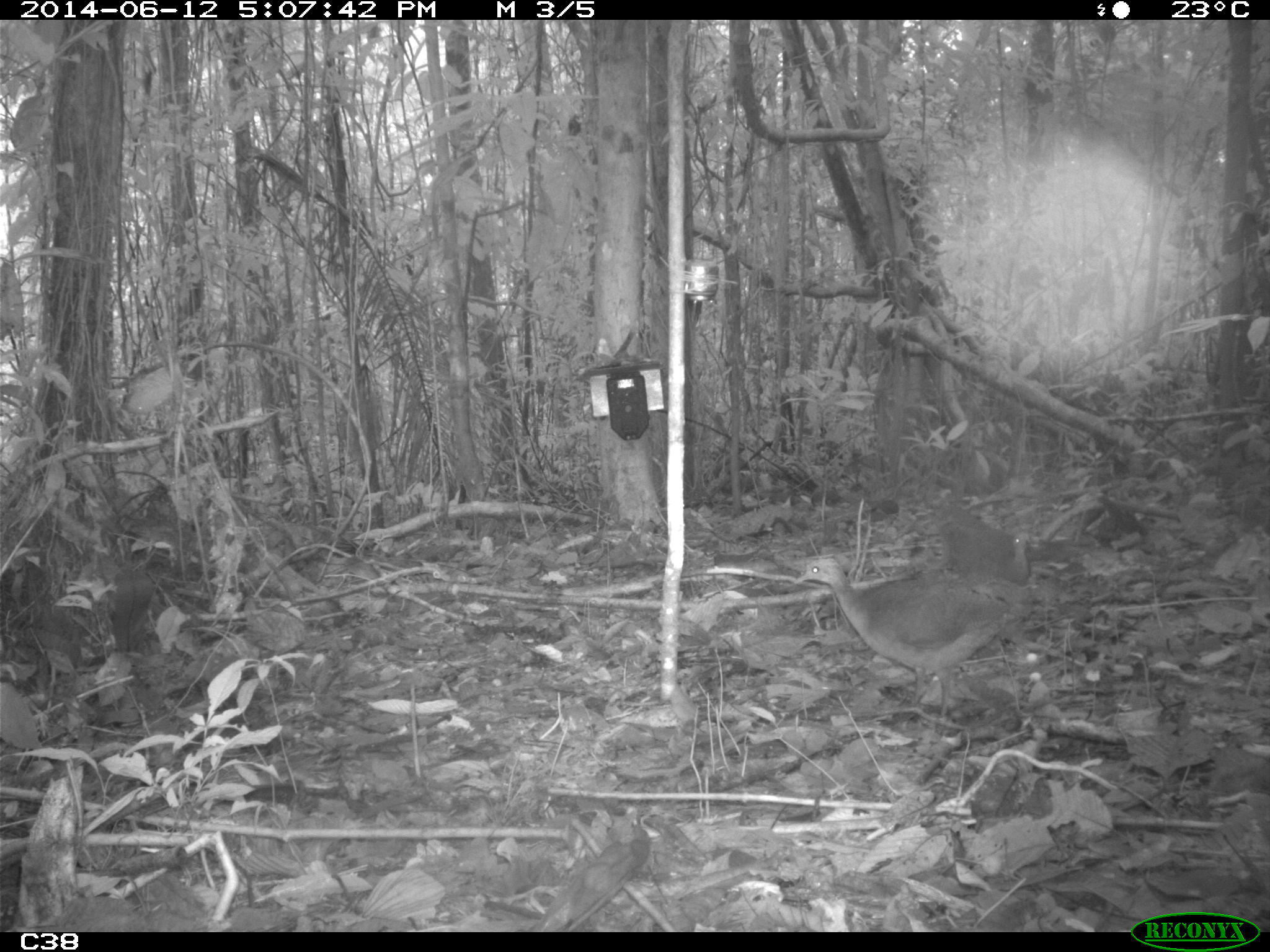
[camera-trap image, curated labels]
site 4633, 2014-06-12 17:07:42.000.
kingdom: Animalia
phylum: Chordata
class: Aves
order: Tinamiformes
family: Tinamidae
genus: Tinamus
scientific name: Tinamus major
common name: great tinamou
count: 2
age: adult